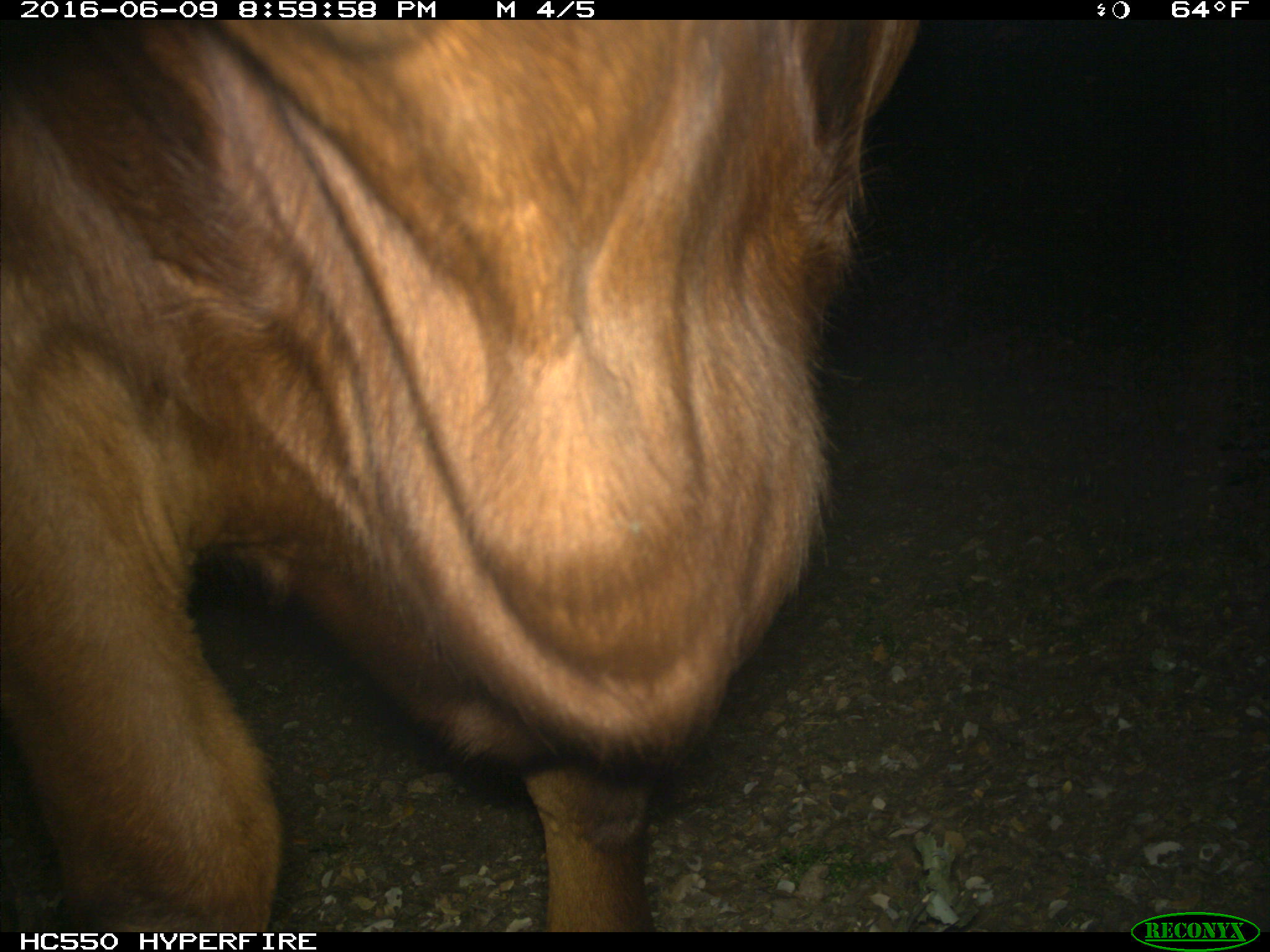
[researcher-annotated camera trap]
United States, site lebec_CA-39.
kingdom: Animalia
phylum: Chordata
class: Mammalia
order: Artiodactyla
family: Bovidae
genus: Bos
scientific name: Bos taurus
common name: domestic cow